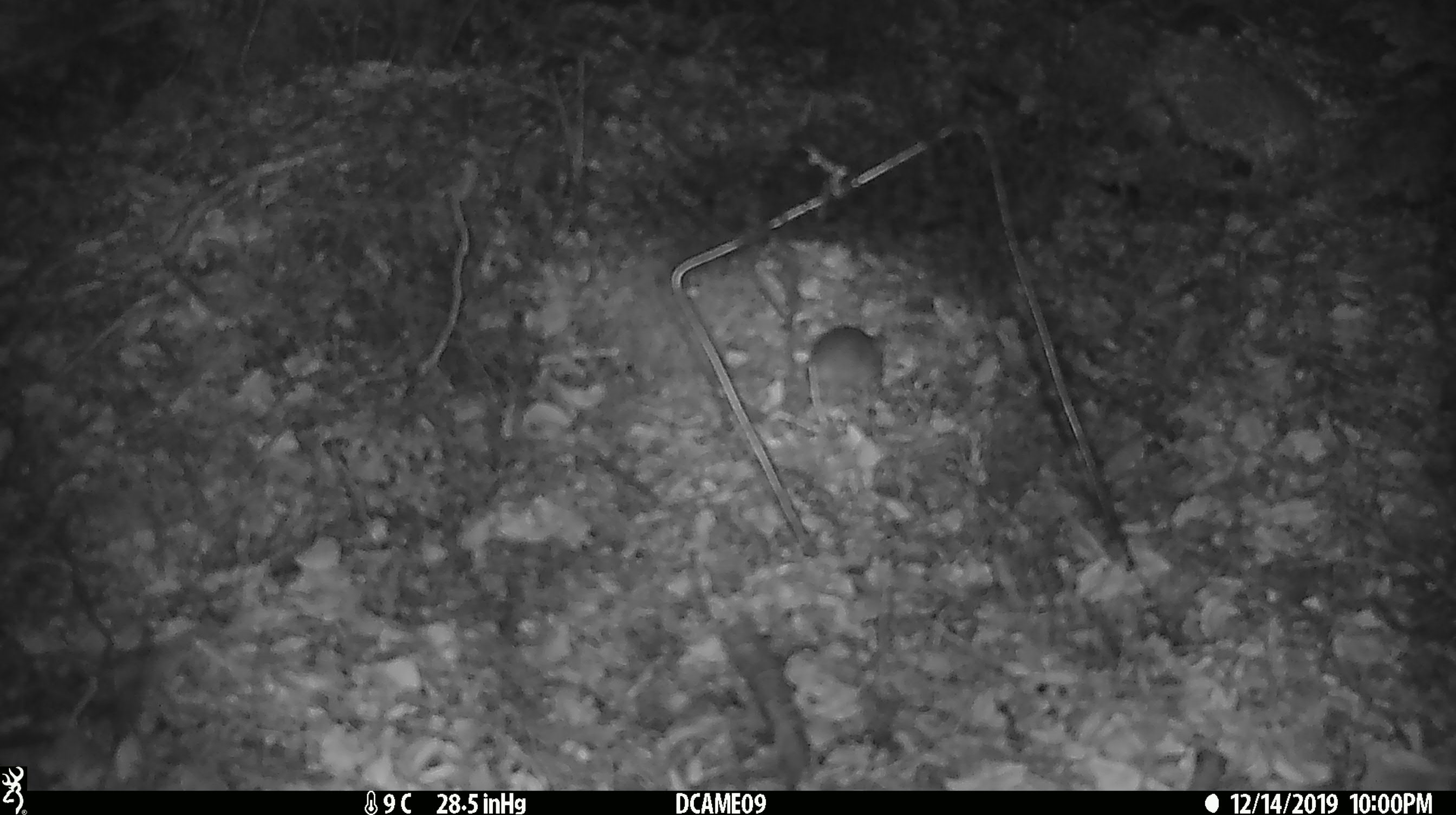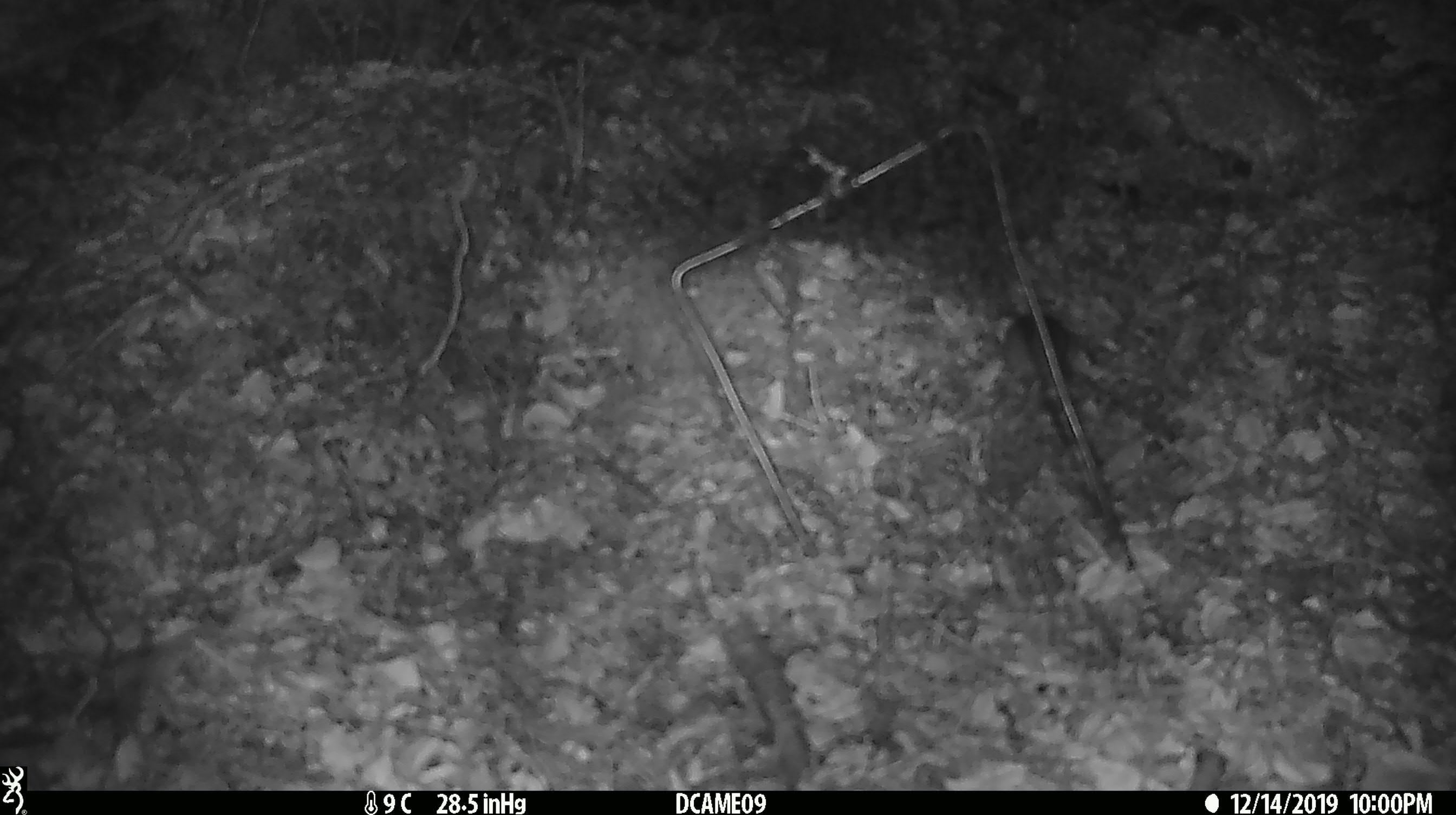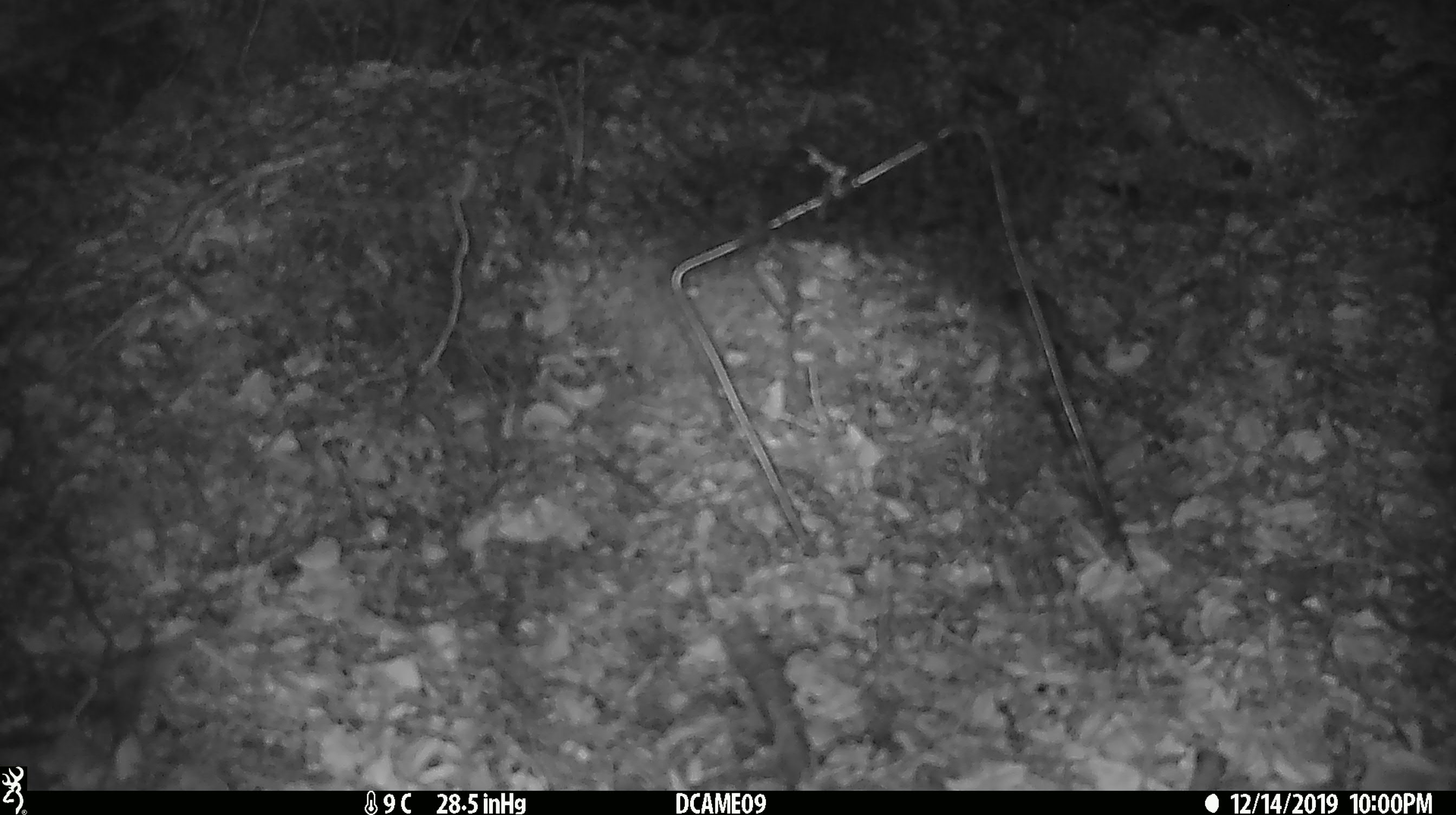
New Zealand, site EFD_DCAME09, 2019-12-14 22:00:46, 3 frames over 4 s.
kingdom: Animalia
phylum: Chordata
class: Mammalia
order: Rodentia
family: Muridae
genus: Mus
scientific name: Mus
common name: mouse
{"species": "mouse (Mus)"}